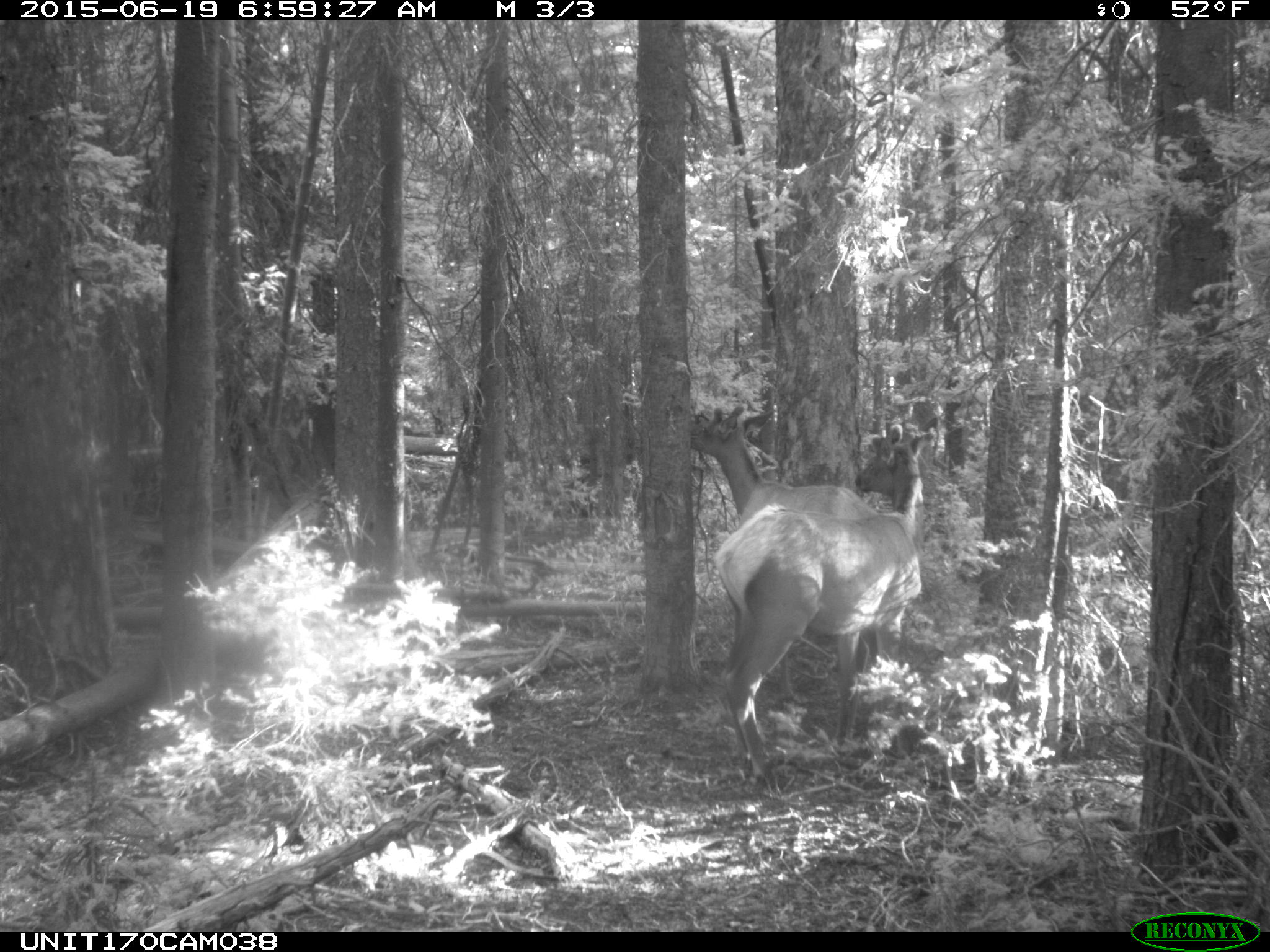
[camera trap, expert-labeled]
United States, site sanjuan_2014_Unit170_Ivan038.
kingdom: Animalia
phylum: Chordata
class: Mammalia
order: Artiodactyla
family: Cervidae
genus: Cervus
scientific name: Cervus elaphus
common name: red deer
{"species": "Cervus elaphus (red deer)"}